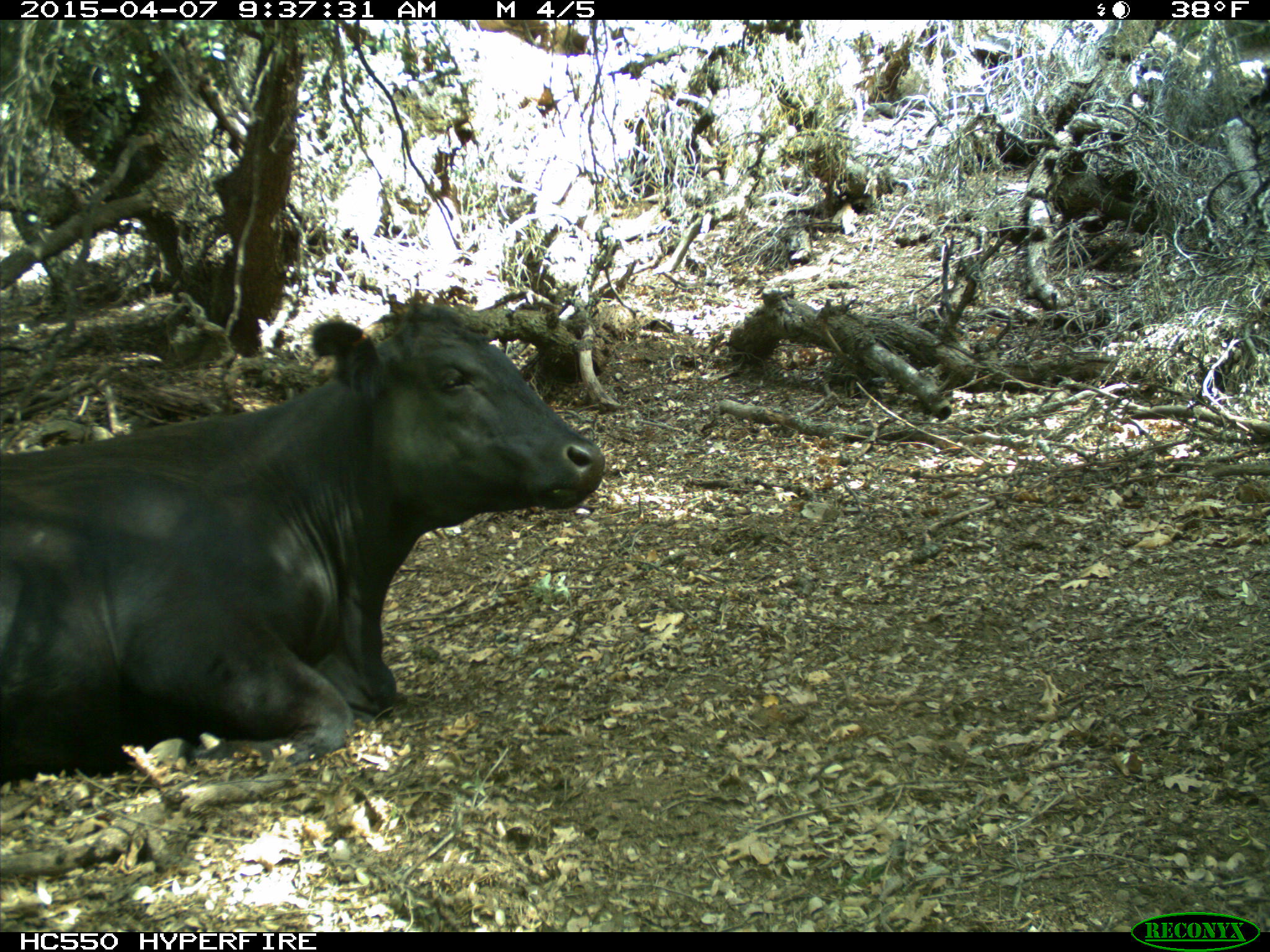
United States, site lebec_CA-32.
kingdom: Animalia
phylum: Chordata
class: Mammalia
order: Artiodactyla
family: Bovidae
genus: Bos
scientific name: Bos taurus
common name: domestic cow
Bos taurus (domestic cow).